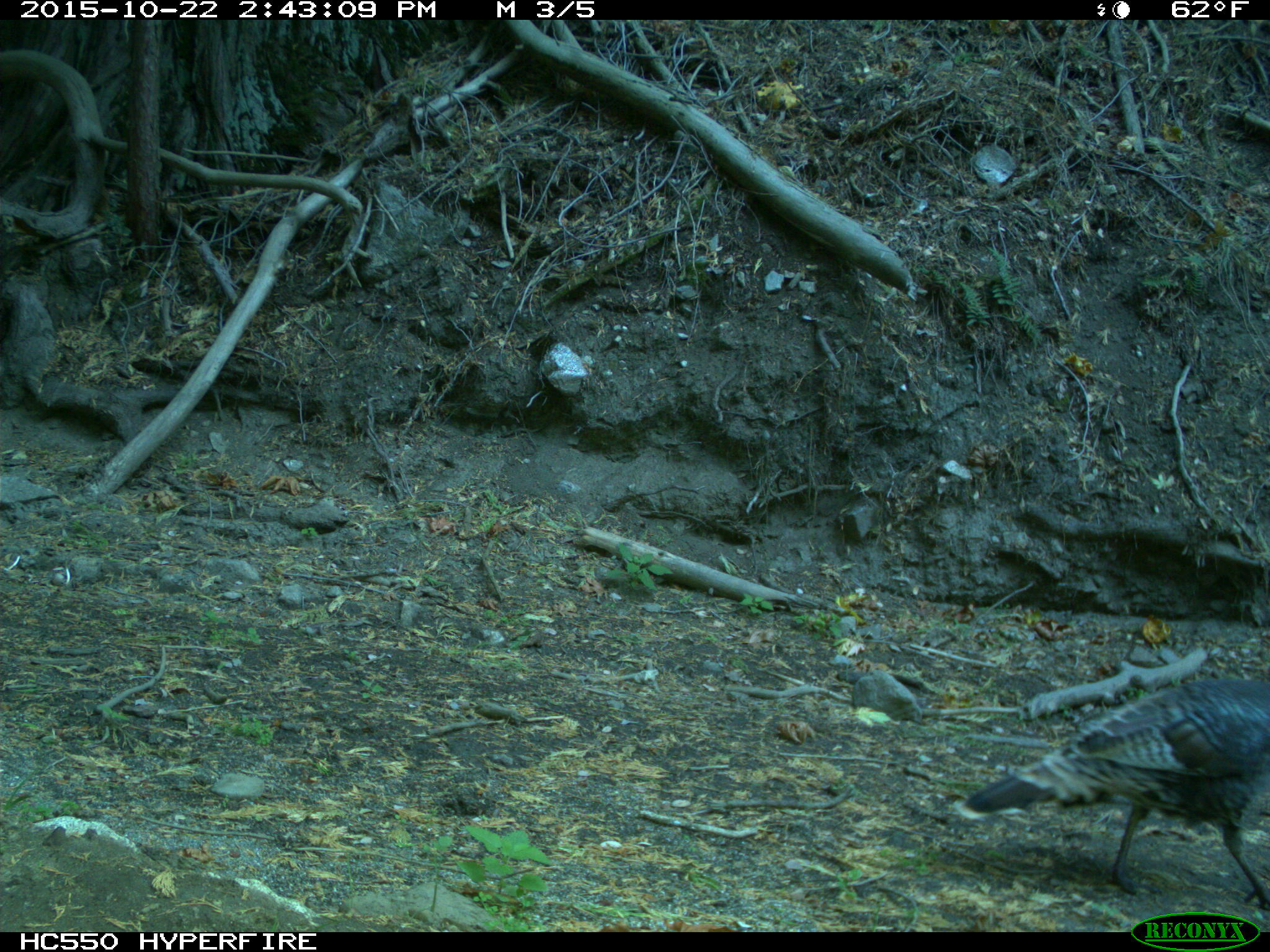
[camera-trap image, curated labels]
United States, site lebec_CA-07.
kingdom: Animalia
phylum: Chordata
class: Aves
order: Galliformes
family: Phasianidae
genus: Meleagris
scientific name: Meleagris gallopavo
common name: wild turkey